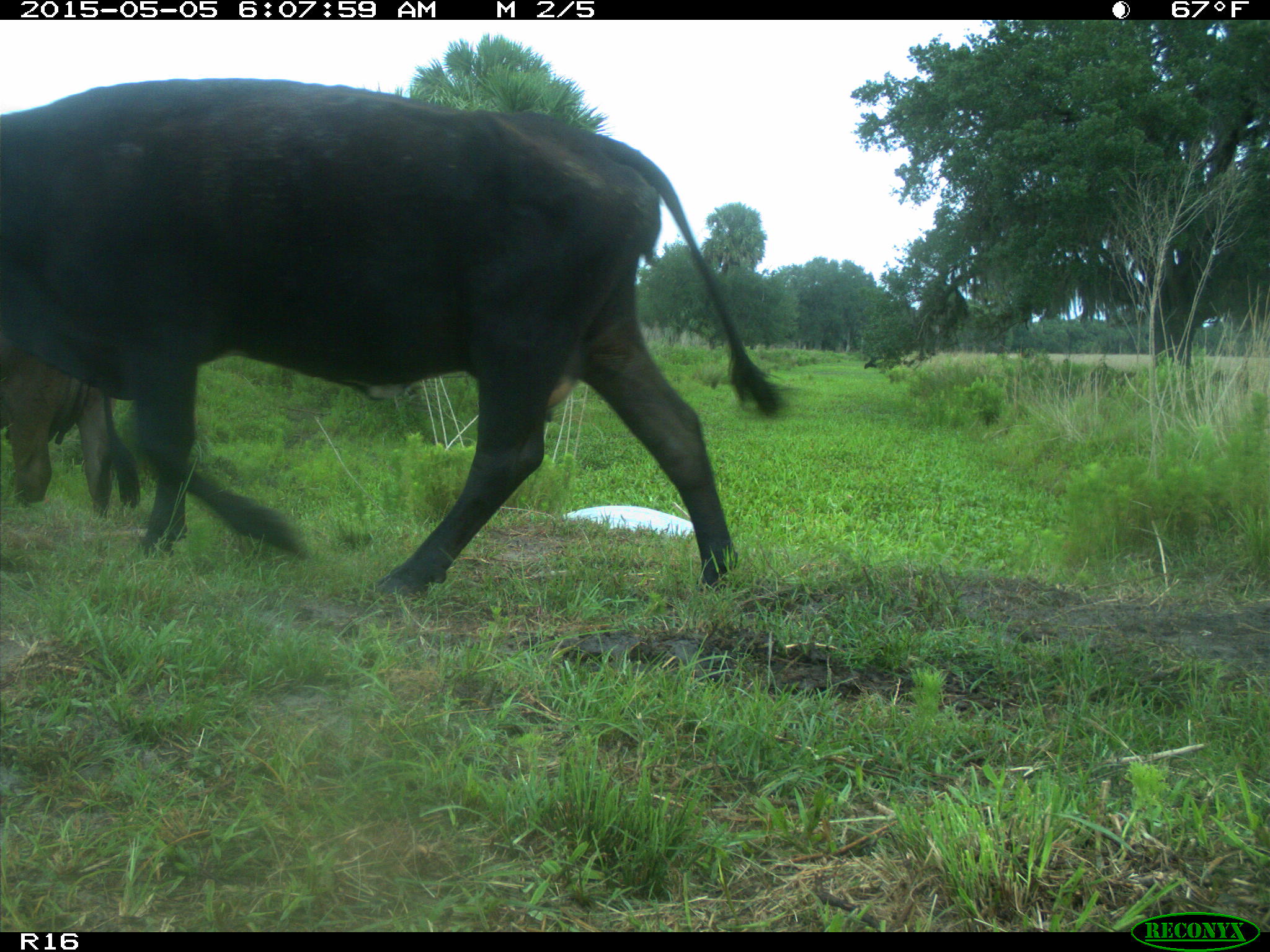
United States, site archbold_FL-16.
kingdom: Animalia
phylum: Chordata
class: Mammalia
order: Artiodactyla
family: Bovidae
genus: Bos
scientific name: Bos taurus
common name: domestic cow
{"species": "Bos taurus (domestic cow)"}